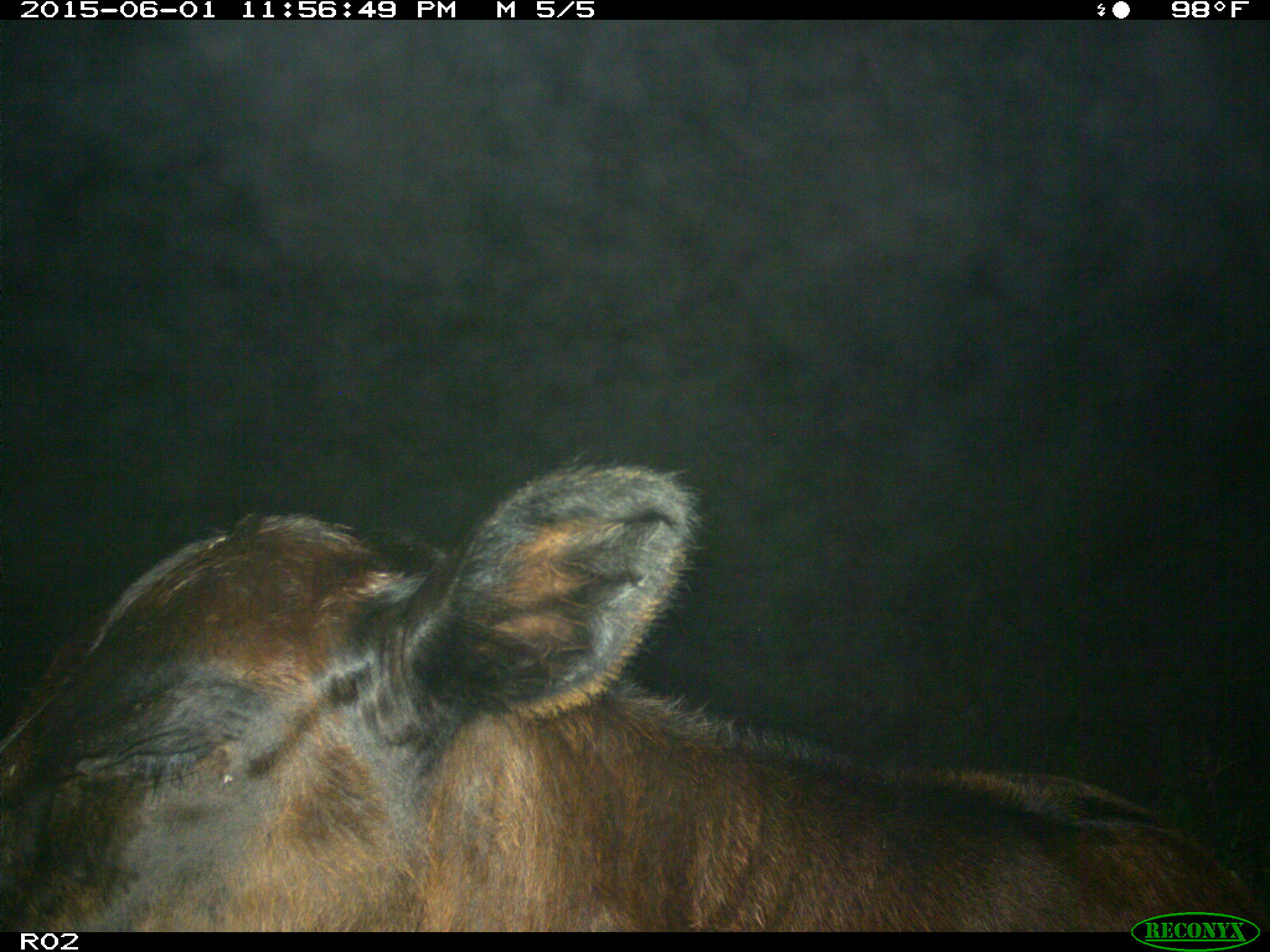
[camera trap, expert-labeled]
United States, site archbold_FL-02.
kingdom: Animalia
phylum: Chordata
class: Mammalia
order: Artiodactyla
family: Bovidae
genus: Bos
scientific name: Bos taurus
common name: domestic cow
Bos taurus (domestic cow).